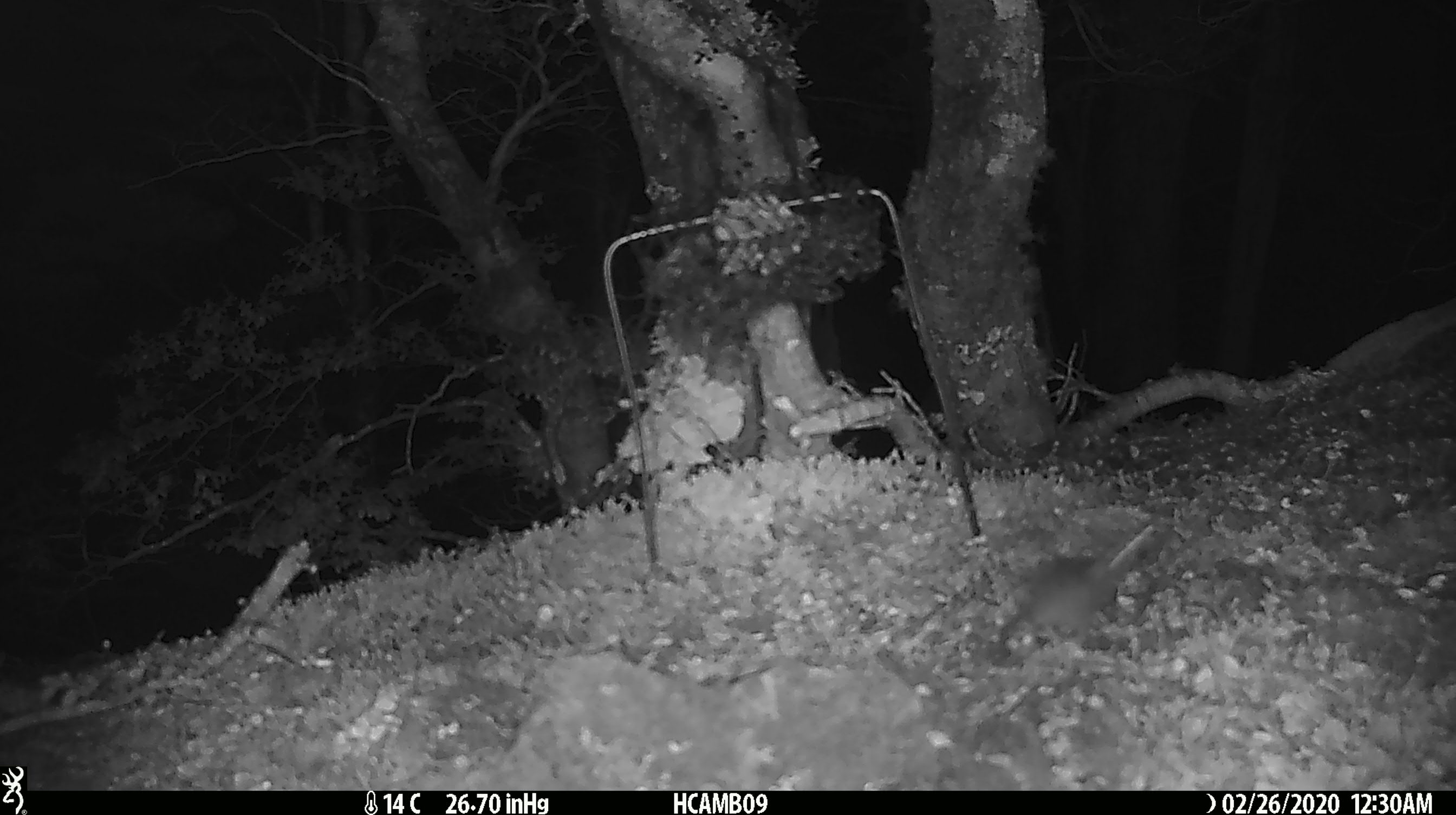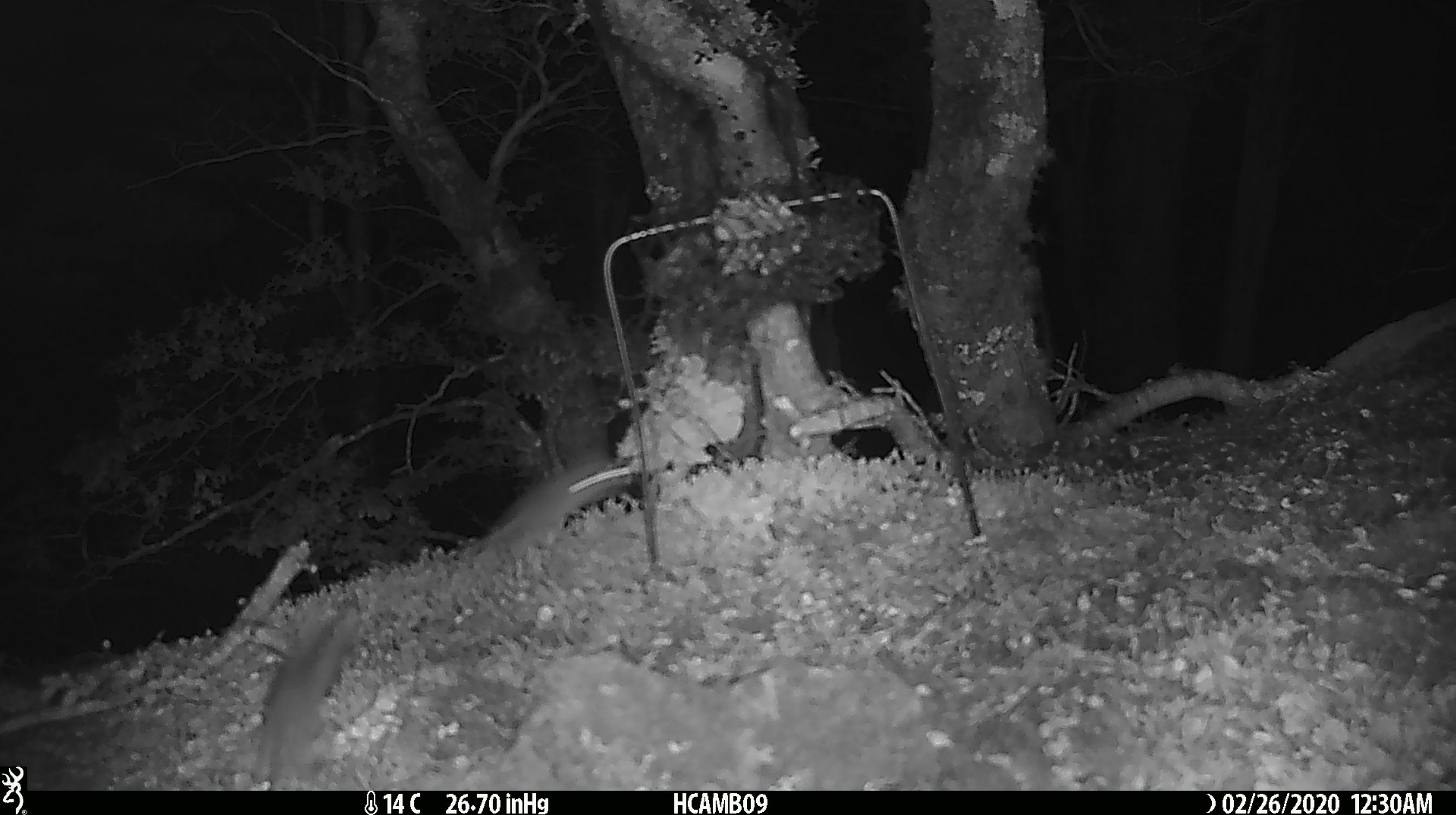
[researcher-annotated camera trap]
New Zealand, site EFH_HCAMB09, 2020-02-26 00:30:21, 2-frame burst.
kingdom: Animalia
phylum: Chordata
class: Mammalia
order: Rodentia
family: Muridae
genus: Mus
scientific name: Mus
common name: mouse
Mouse (Mus).